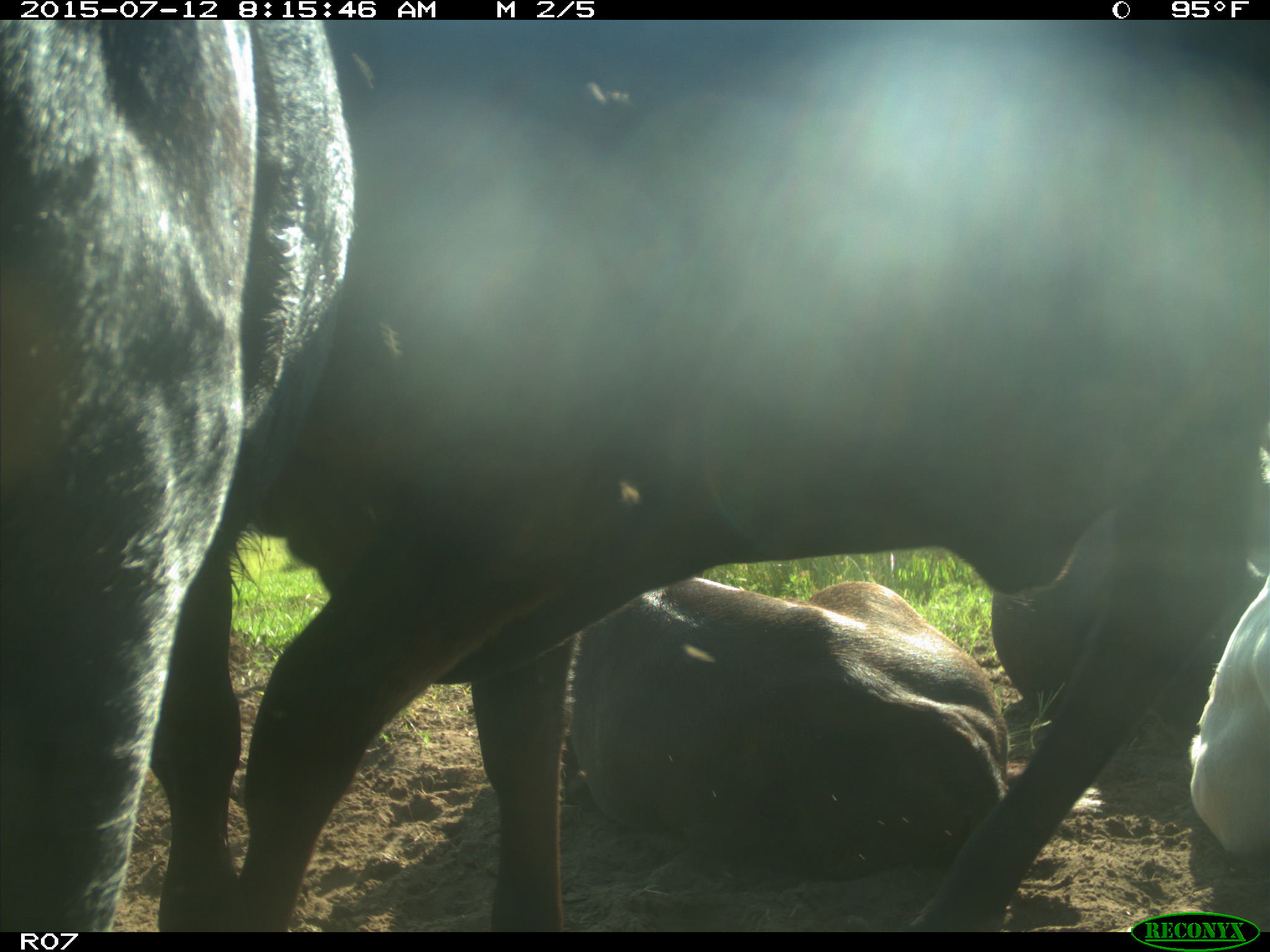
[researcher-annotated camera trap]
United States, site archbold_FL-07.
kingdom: Animalia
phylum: Chordata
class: Mammalia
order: Artiodactyla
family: Bovidae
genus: Bos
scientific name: Bos taurus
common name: domestic cow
Bos taurus (domestic cow).